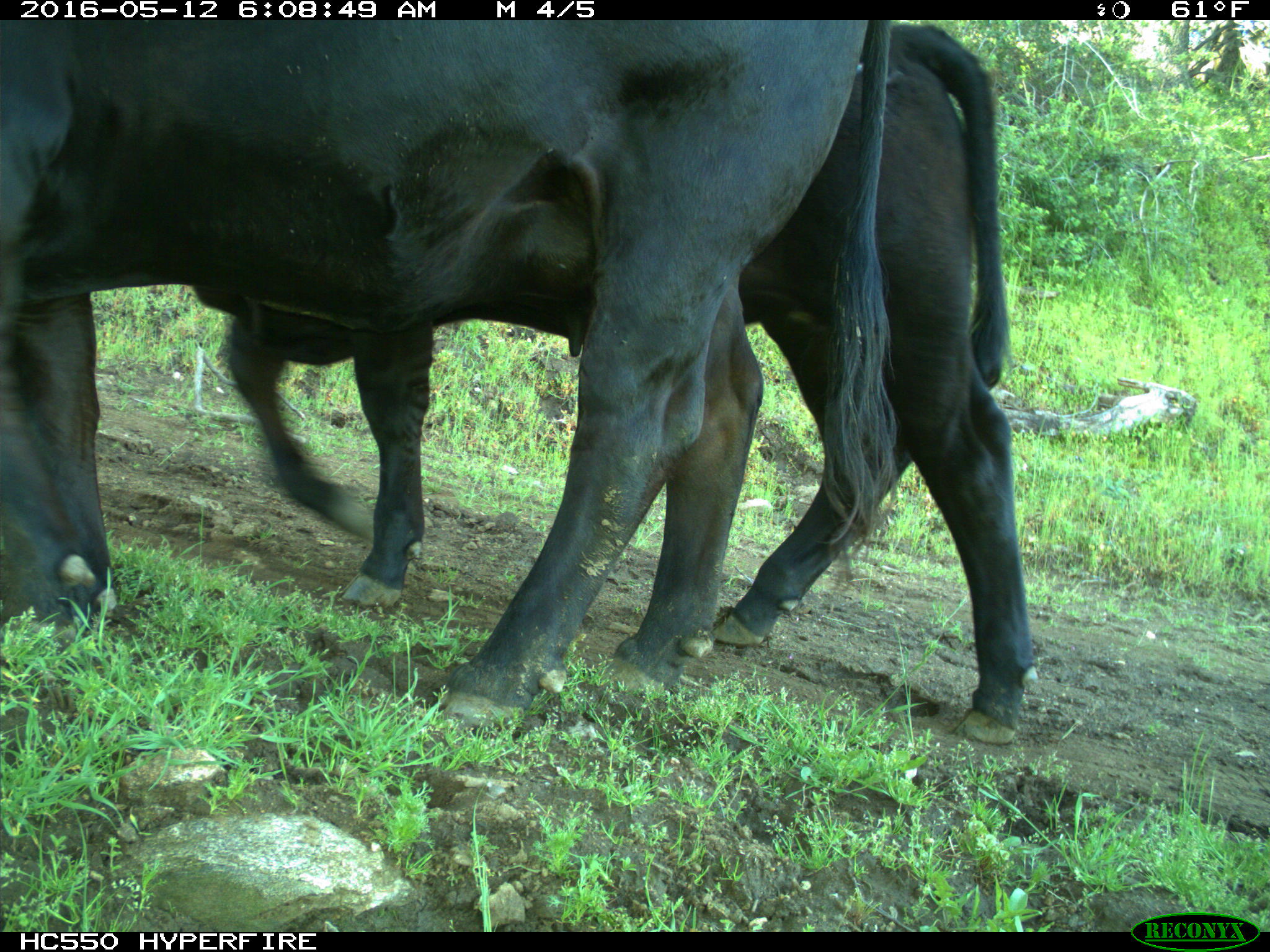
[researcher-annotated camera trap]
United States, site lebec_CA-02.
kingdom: Animalia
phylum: Chordata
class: Mammalia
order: Artiodactyla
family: Bovidae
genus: Bos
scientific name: Bos taurus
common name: domestic cow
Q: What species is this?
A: Bos taurus (domestic cow).